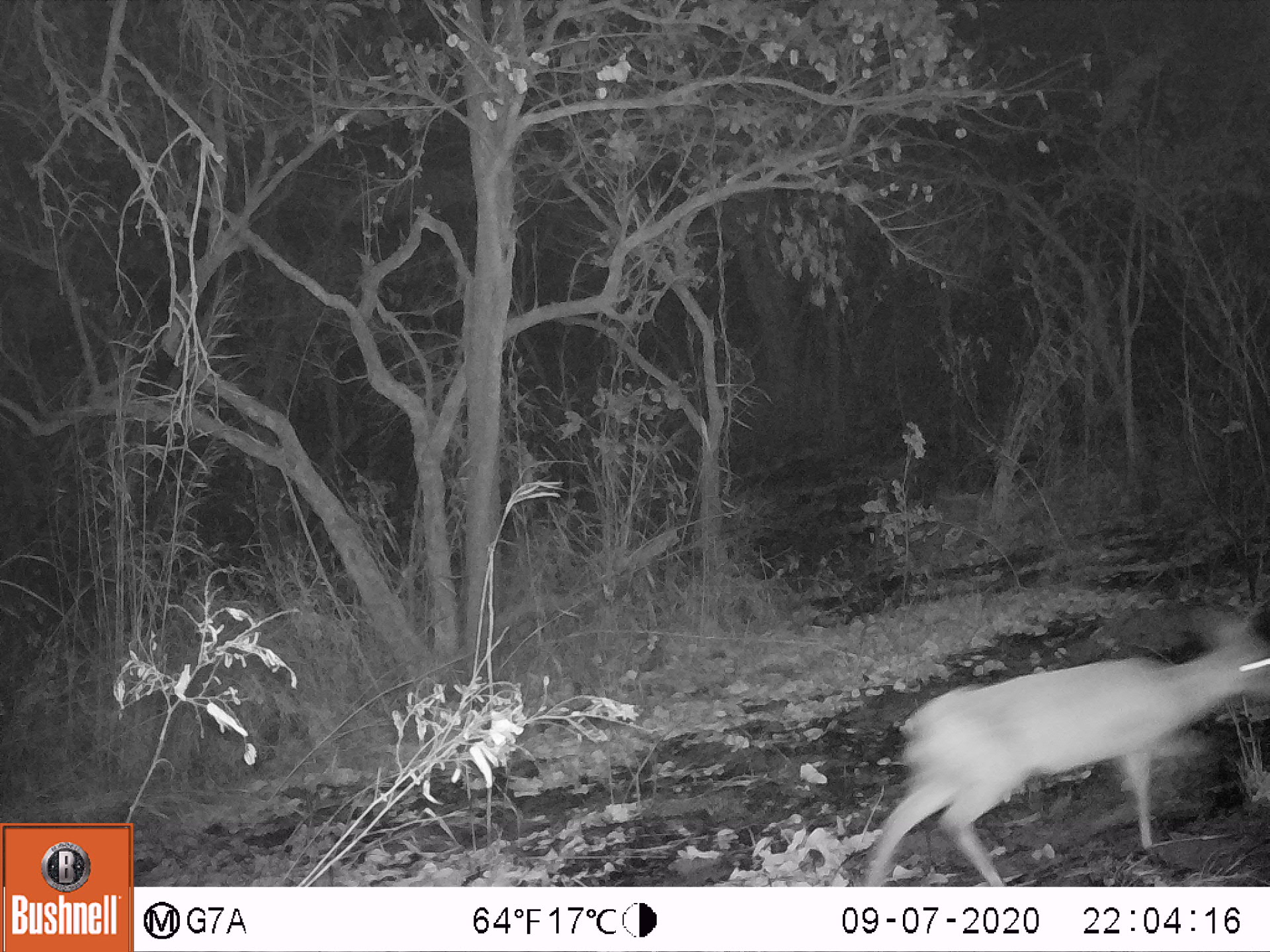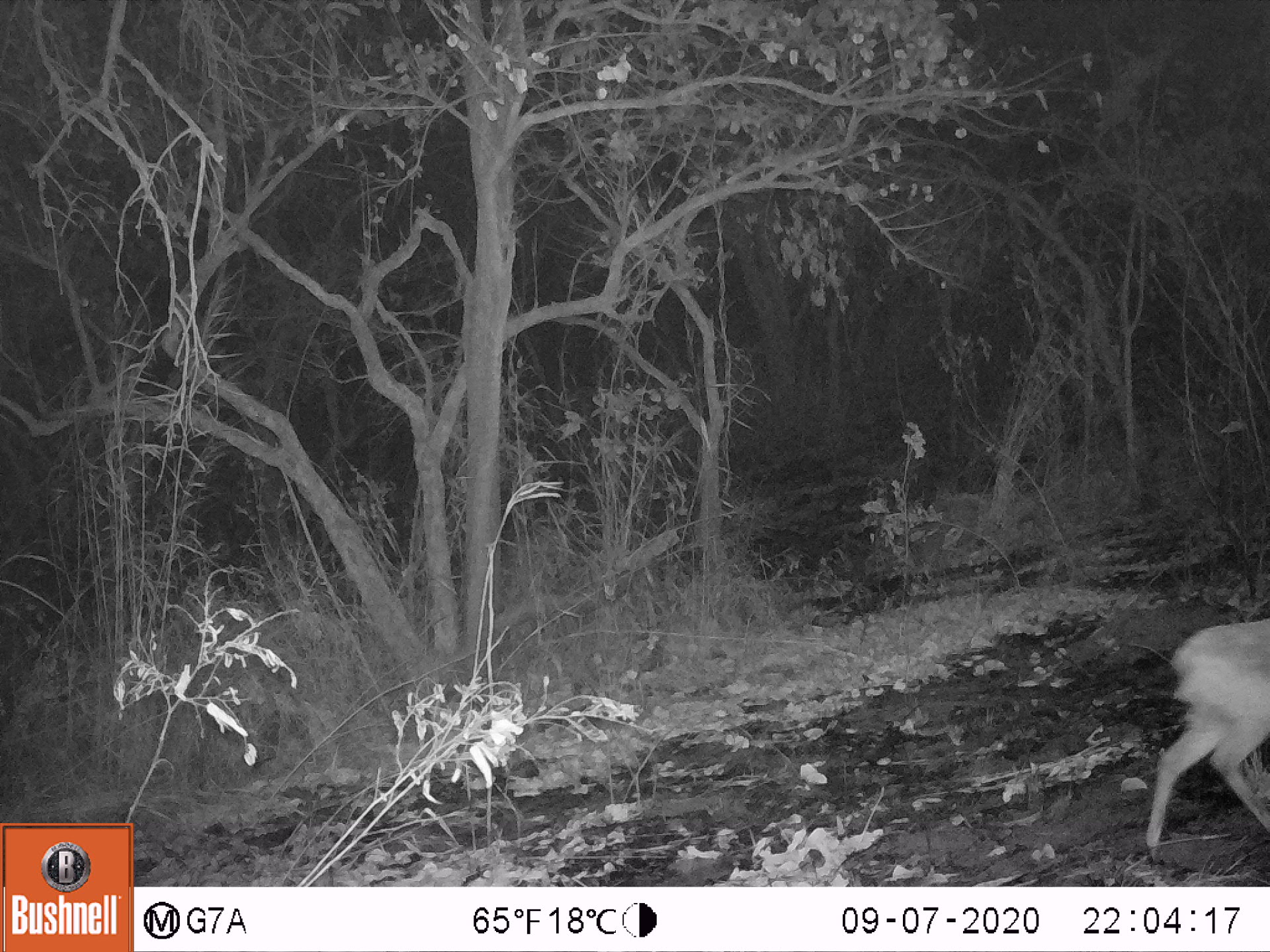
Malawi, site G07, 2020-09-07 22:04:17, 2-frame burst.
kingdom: Animalia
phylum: Chordata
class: Mammalia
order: Artiodactyla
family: Bovidae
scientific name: Antilopinae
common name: small antelope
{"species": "small antelope (Antilopinae)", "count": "1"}